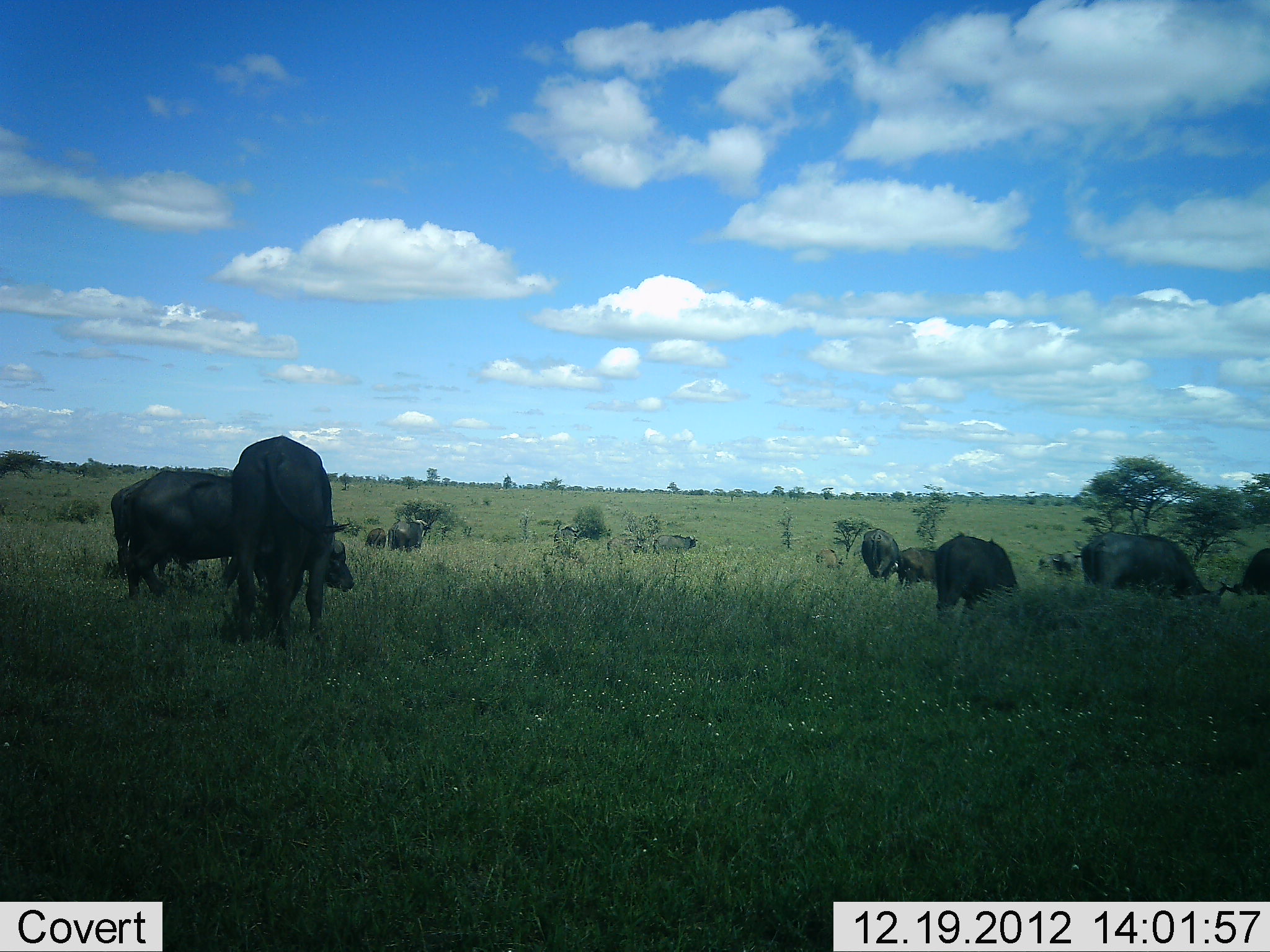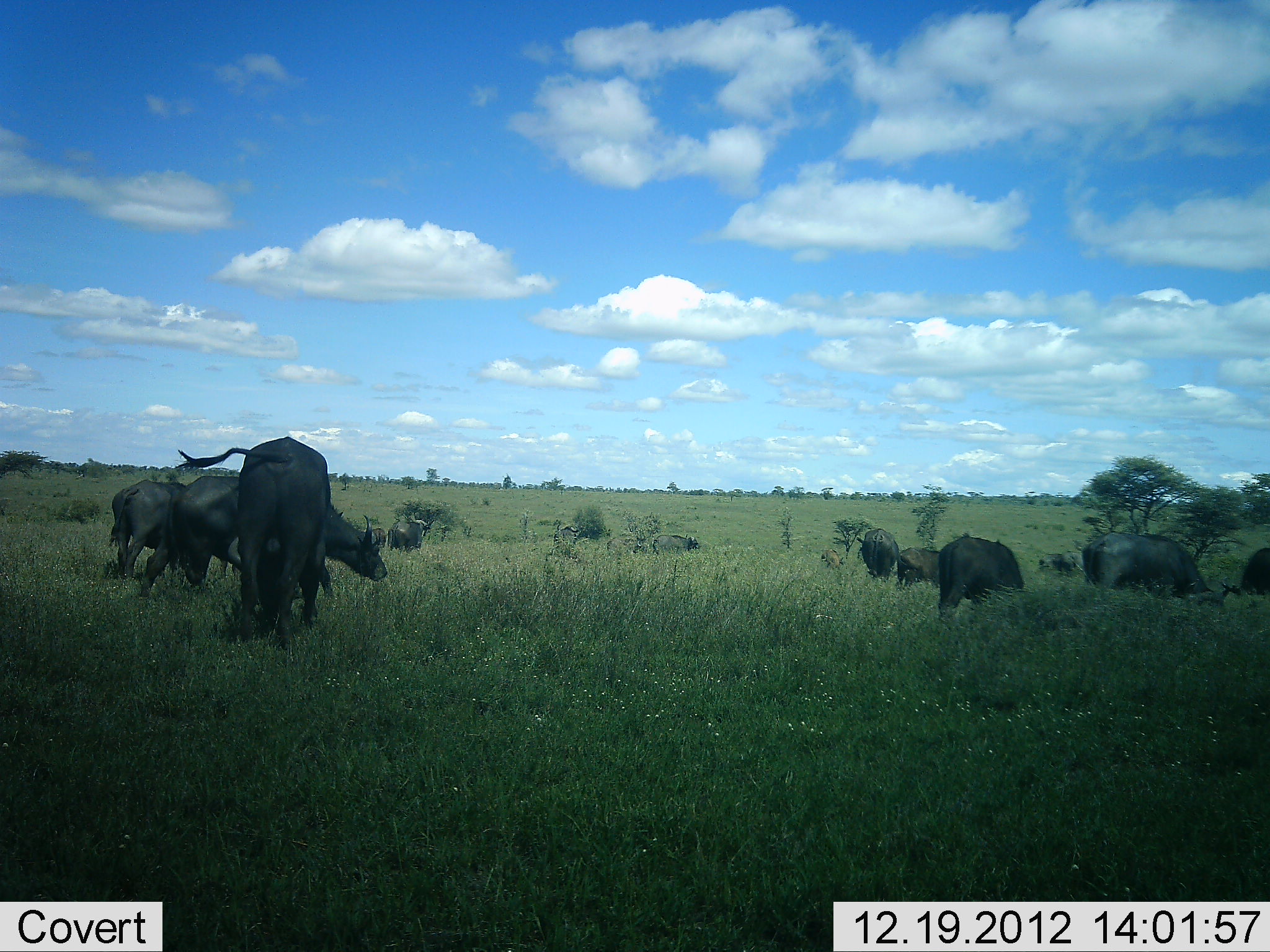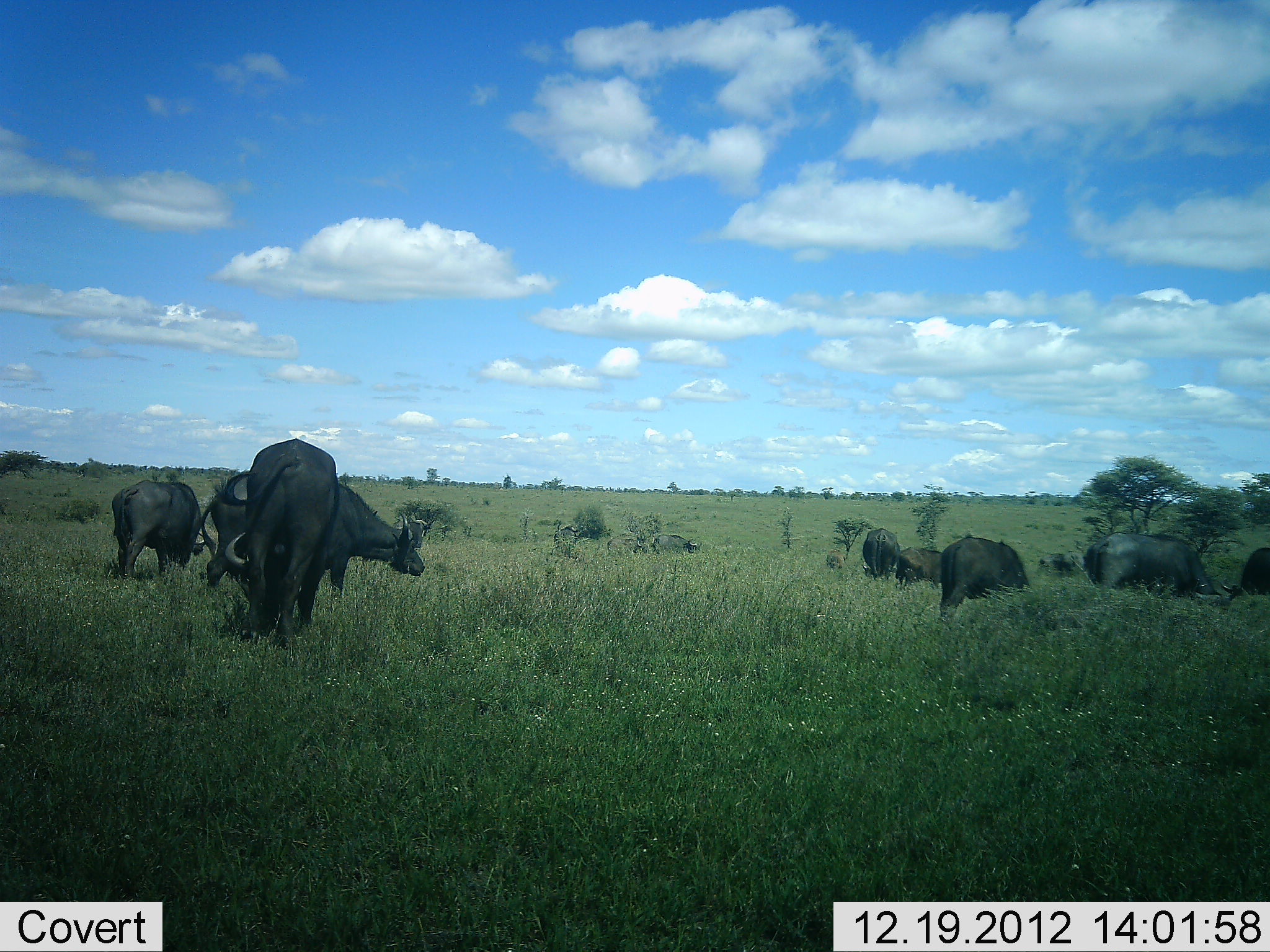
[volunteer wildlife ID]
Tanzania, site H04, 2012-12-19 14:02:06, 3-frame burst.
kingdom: Animalia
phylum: Chordata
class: Mammalia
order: Artiodactyla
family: Bovidae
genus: Syncerus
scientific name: Syncerus caffer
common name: cape buffalo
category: buffalo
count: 10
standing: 40%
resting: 9%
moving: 40%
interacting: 3%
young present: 9%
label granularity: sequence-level